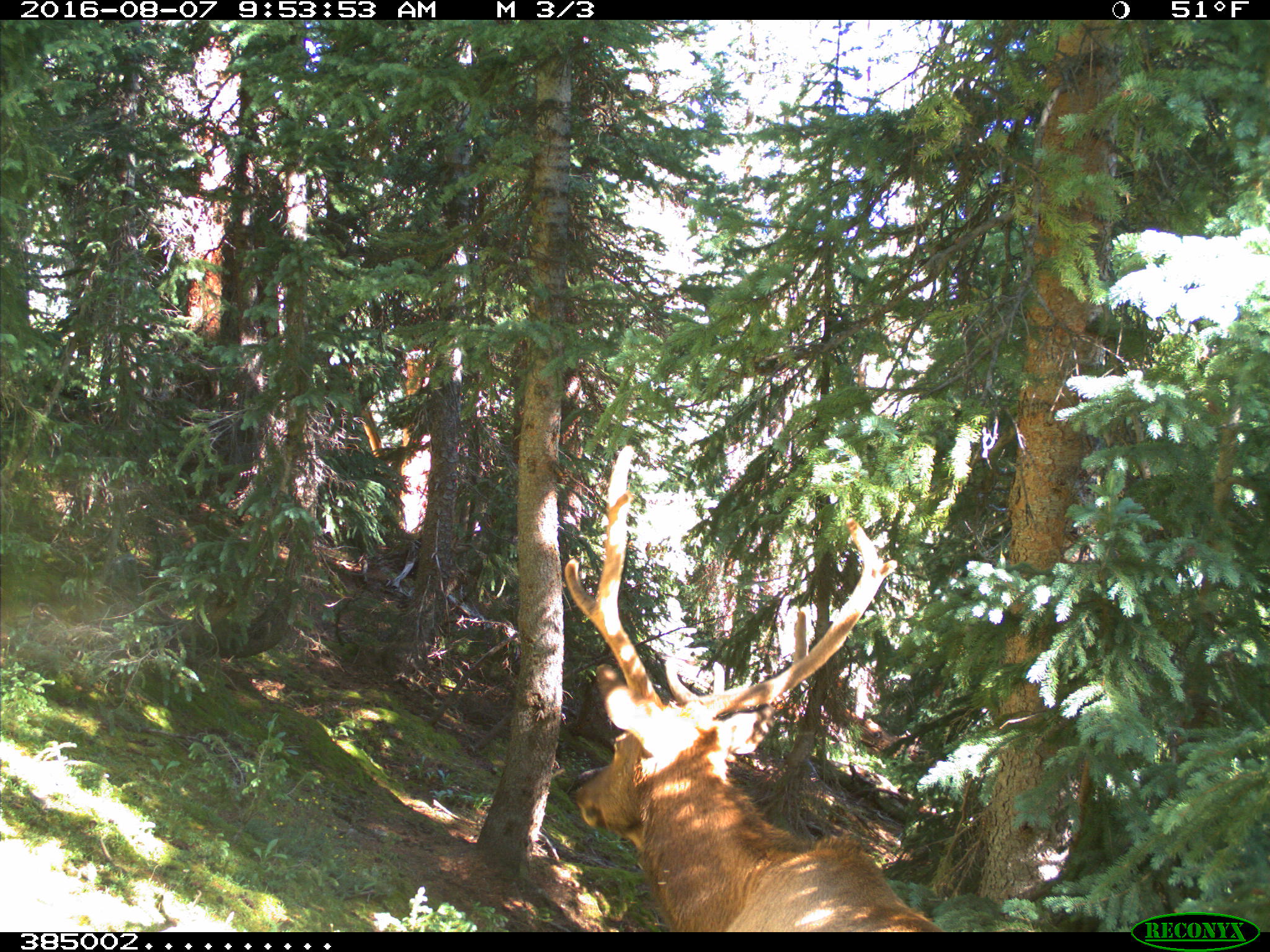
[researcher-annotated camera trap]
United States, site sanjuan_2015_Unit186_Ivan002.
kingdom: Animalia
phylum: Chordata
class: Mammalia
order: Artiodactyla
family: Cervidae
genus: Cervus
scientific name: Cervus elaphus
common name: red deer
Cervus elaphus (red deer).